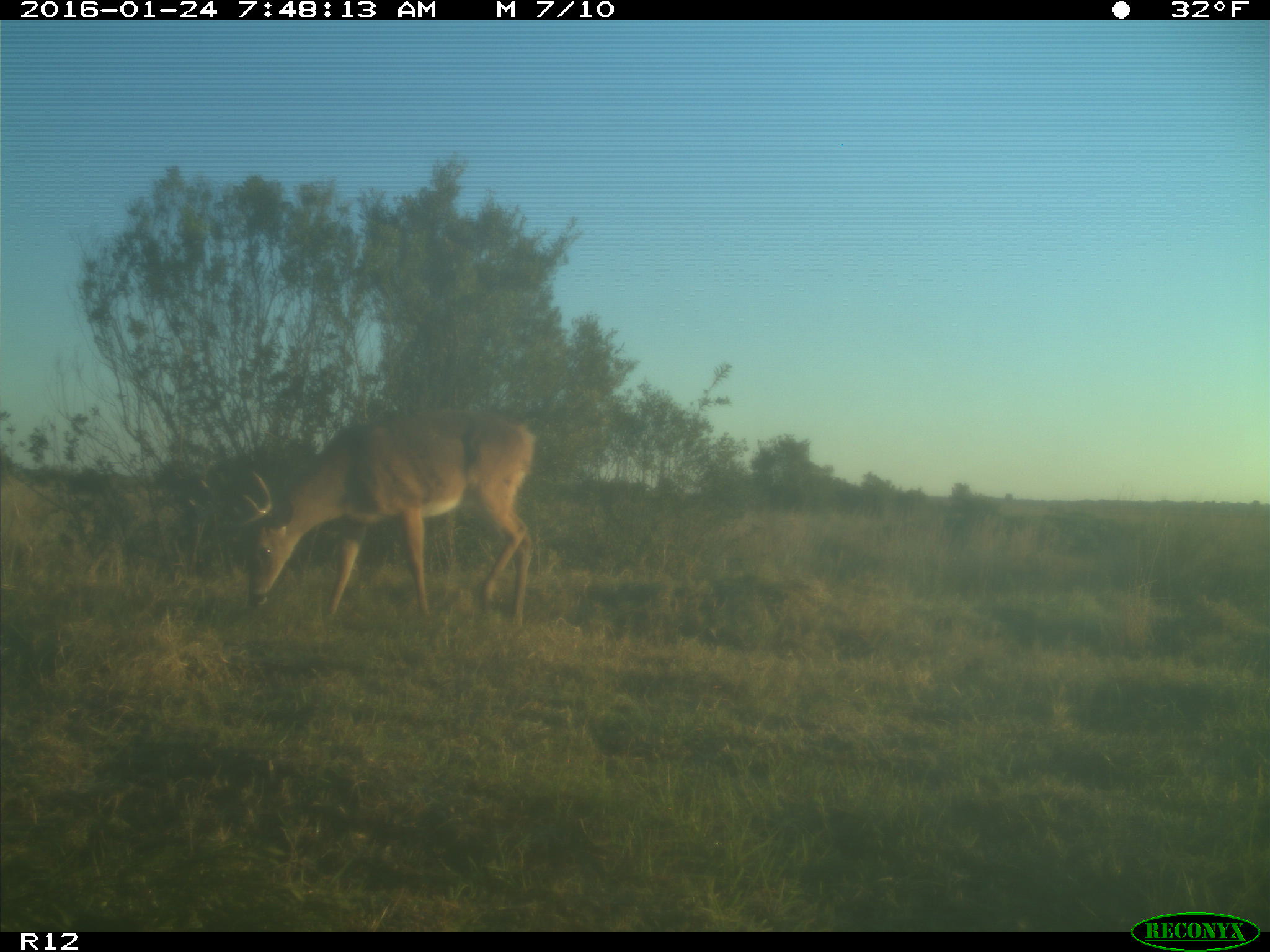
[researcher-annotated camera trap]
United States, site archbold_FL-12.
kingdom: Animalia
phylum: Chordata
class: Mammalia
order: Artiodactyla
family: Cervidae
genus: Odocoileus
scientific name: Odocoileus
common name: deer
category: unidentified deer